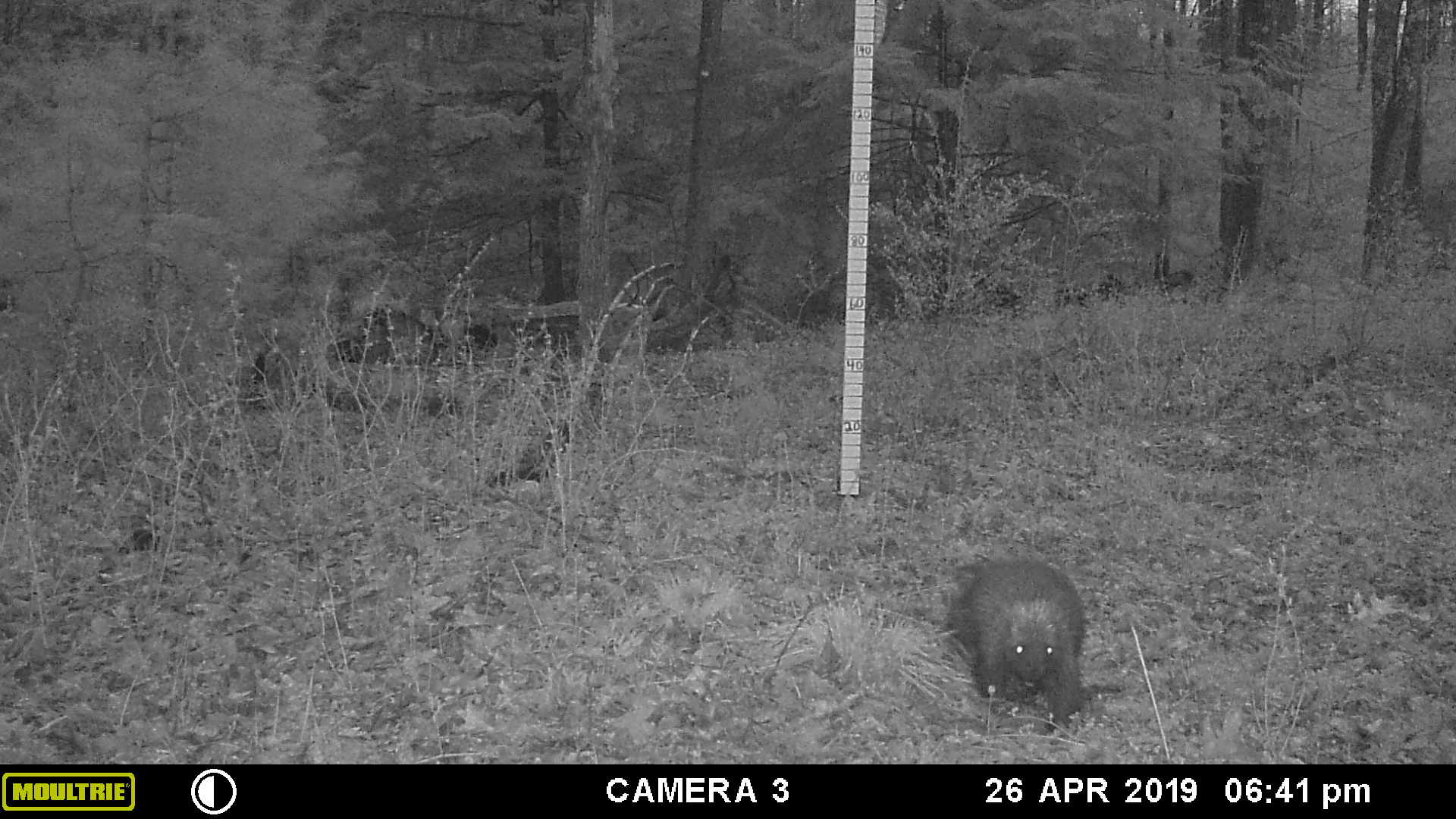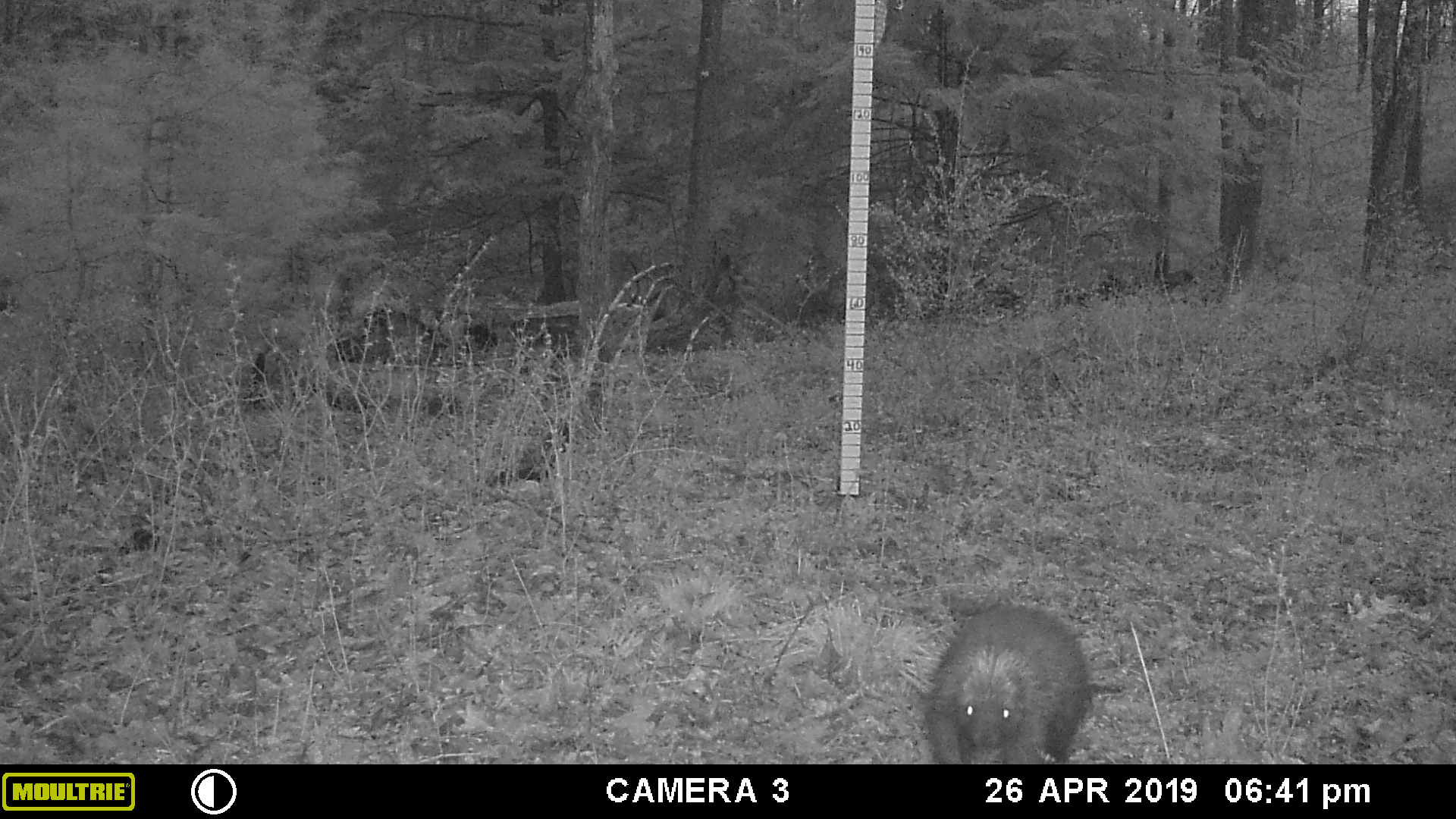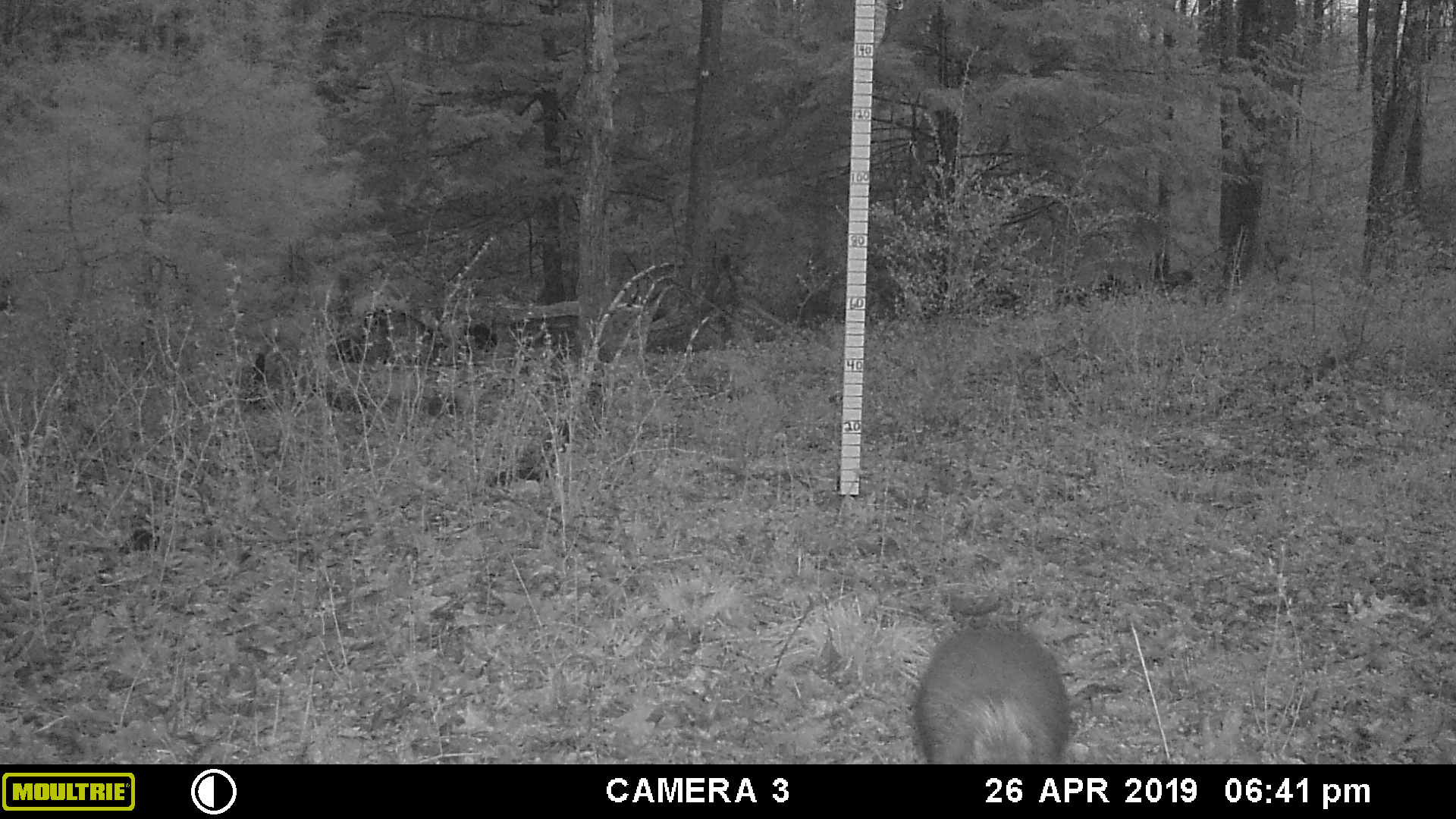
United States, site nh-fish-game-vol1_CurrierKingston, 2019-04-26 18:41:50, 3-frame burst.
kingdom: Animalia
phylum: Chordata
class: Mammalia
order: Rodentia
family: Erethizontidae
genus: Erethizon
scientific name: Erethizon dorsatum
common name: porcupine